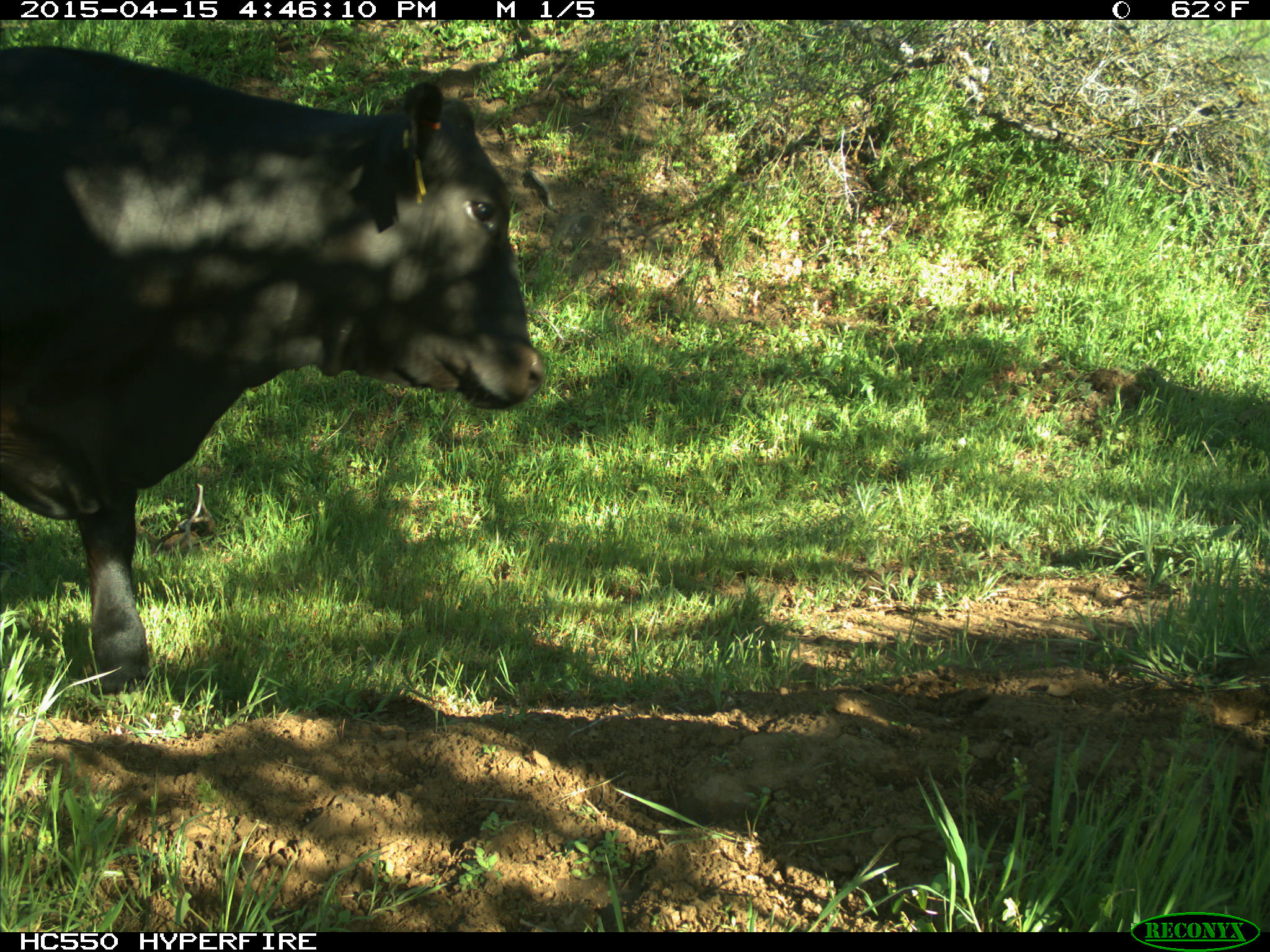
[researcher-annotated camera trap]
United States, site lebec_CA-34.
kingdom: Animalia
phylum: Chordata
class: Mammalia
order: Artiodactyla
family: Bovidae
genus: Bos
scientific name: Bos taurus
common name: domestic cow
Bos taurus (domestic cow).